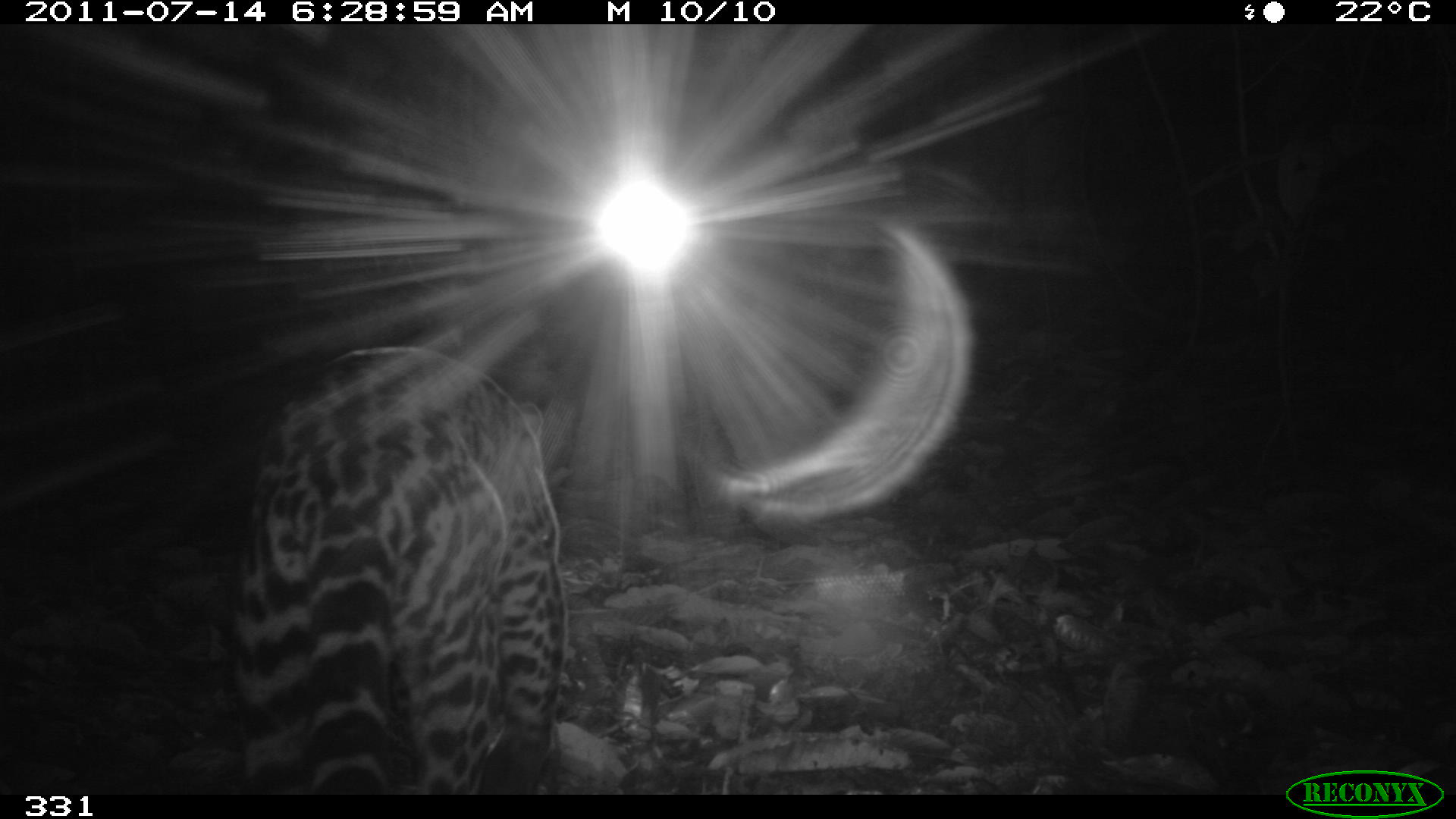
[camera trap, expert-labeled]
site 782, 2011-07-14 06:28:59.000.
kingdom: Animalia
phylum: Chordata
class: Mammalia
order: Carnivora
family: Felidae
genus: Leopardus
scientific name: Leopardus pardalis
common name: ocelot